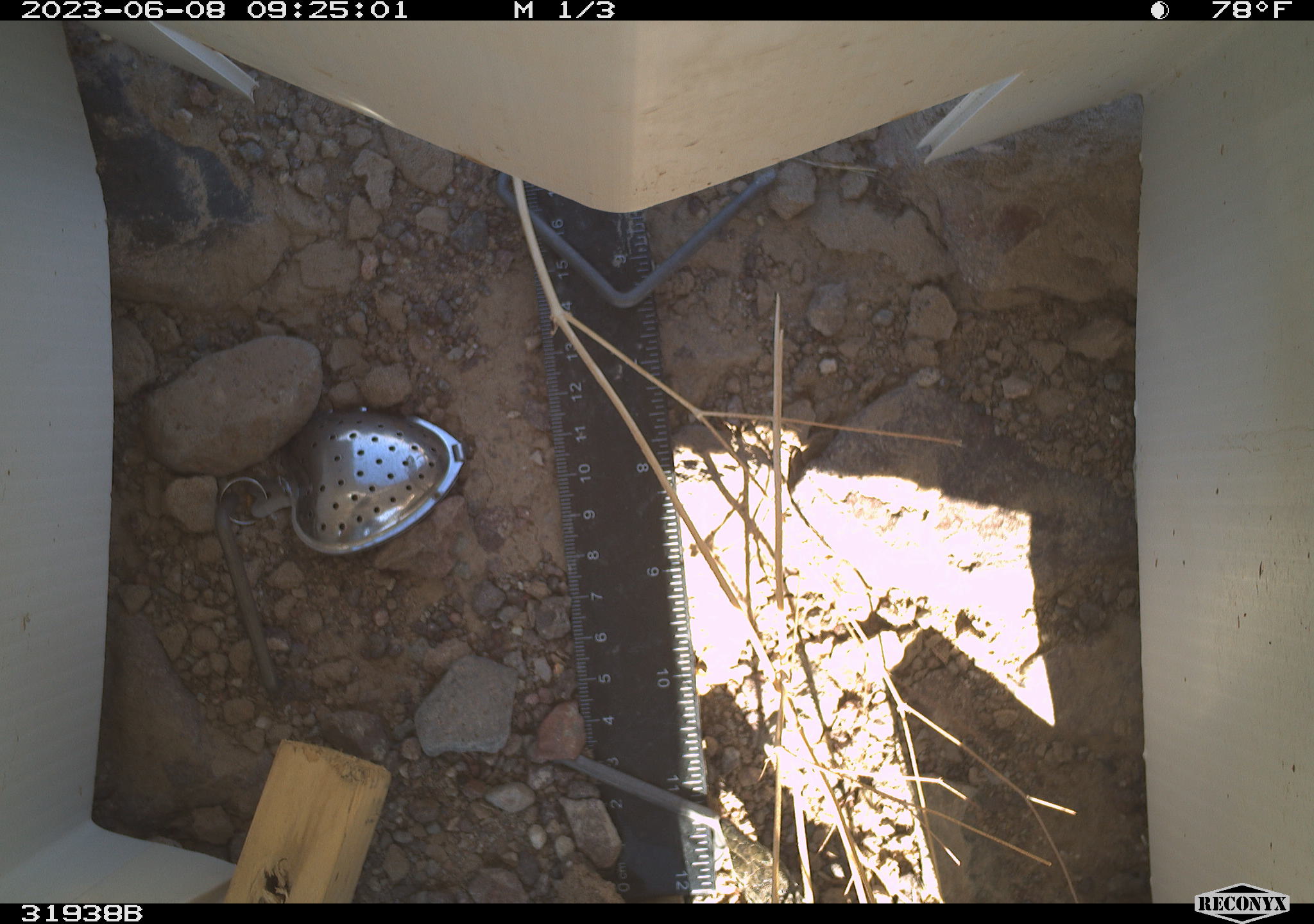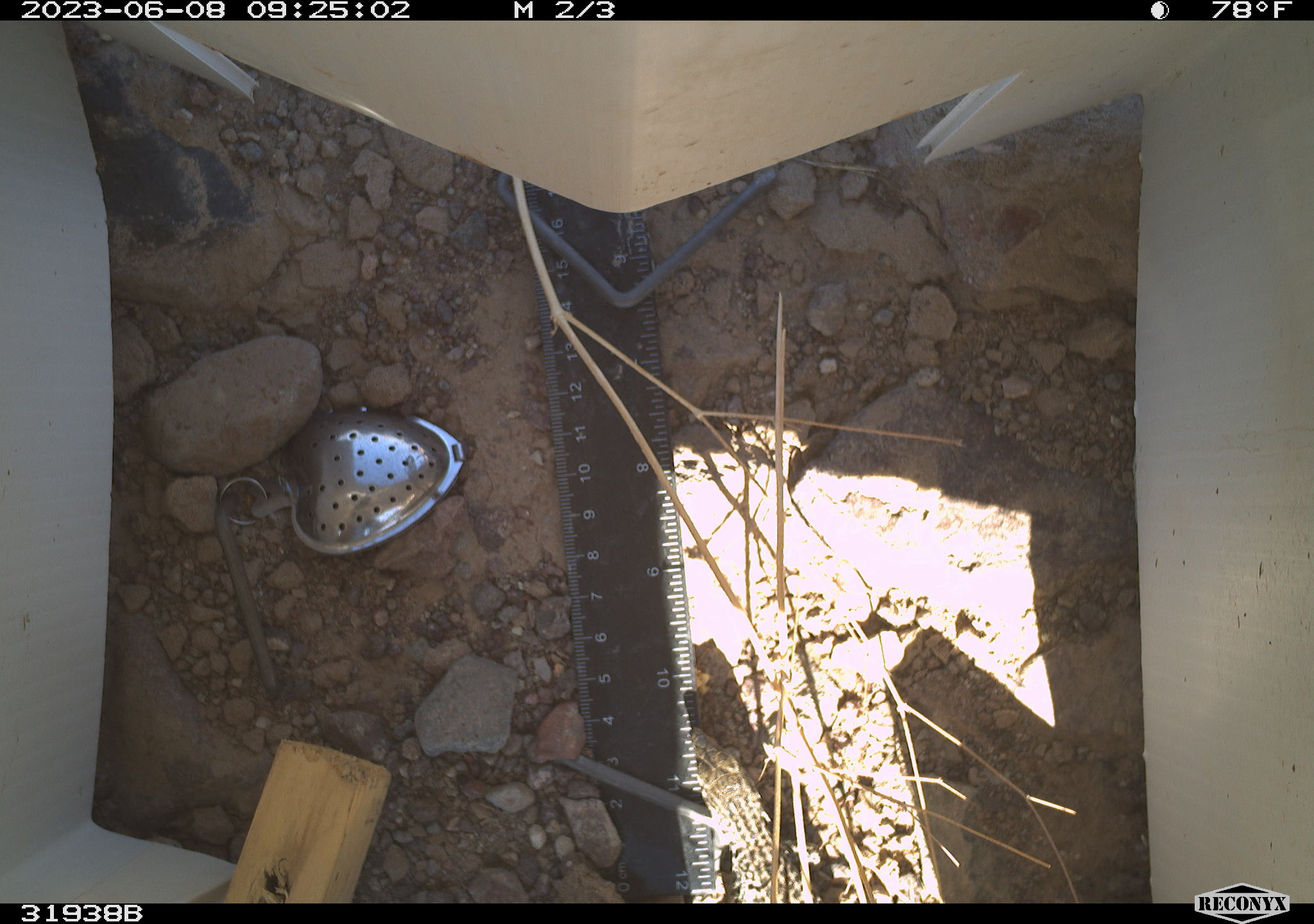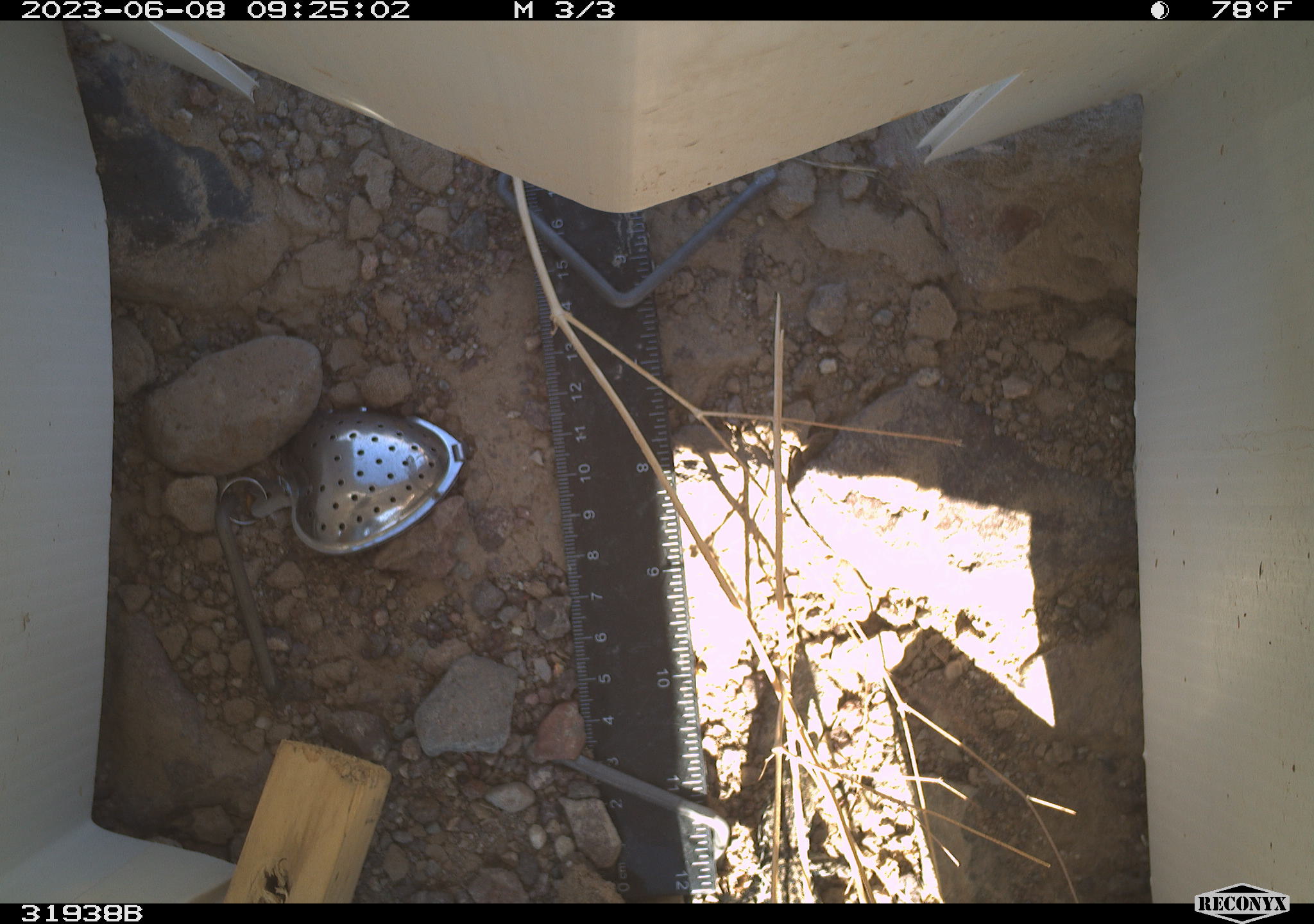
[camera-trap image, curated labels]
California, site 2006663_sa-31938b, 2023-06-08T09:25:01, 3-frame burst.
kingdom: Animalia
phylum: Chordata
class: Reptilia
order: Squamata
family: Teiidae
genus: Aspidoscelis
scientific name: Aspidoscelis tigris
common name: western whiptail